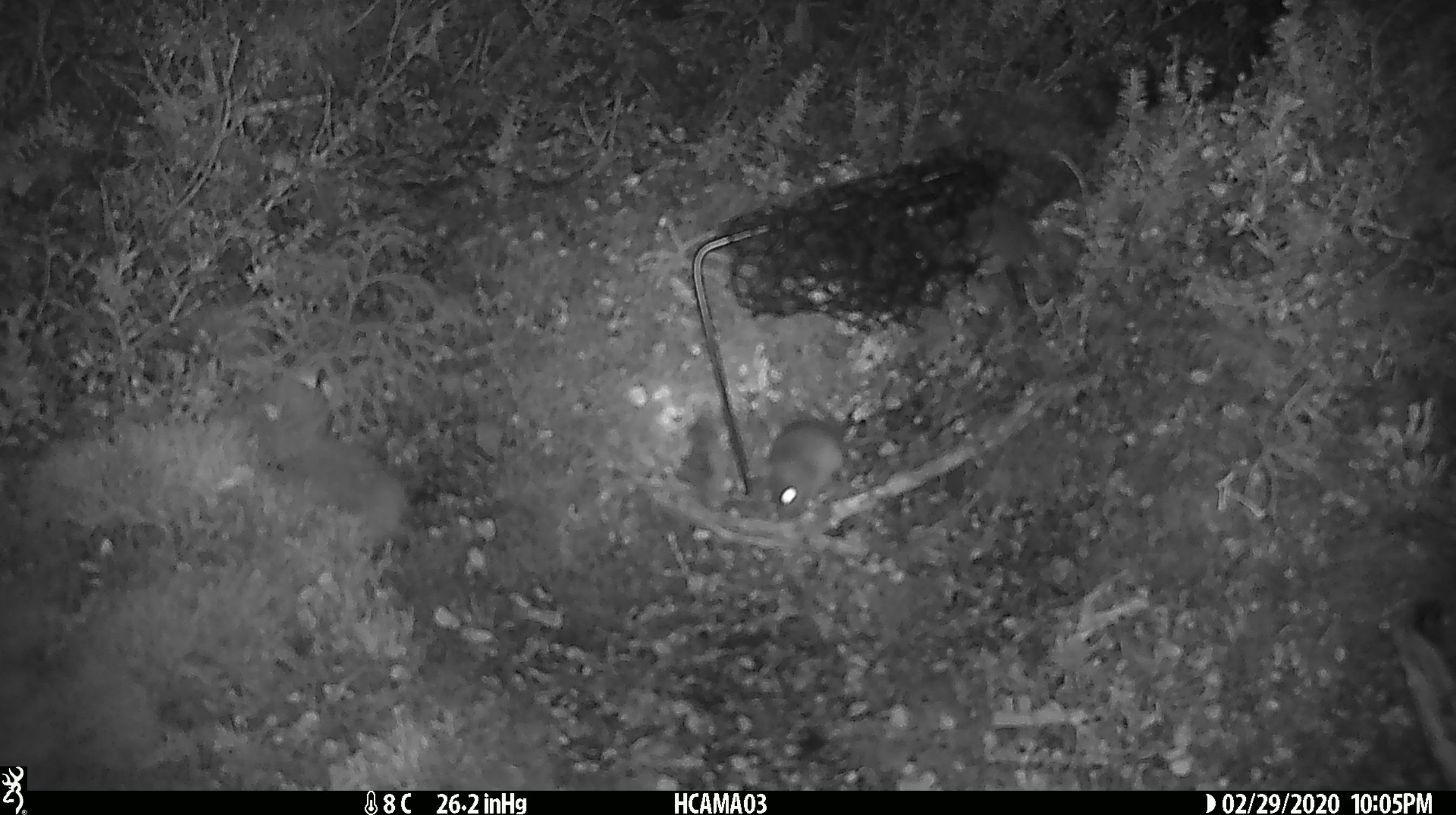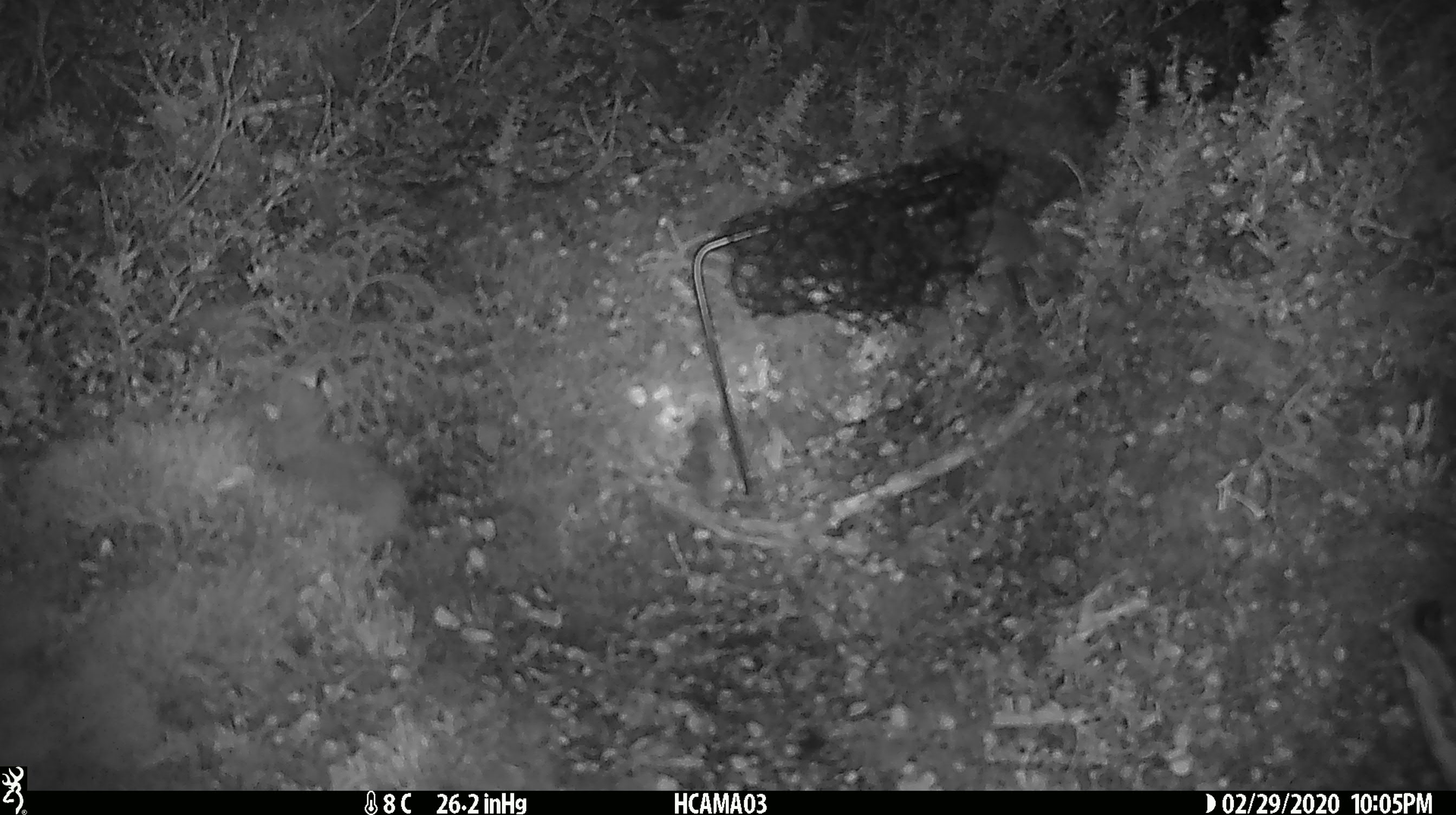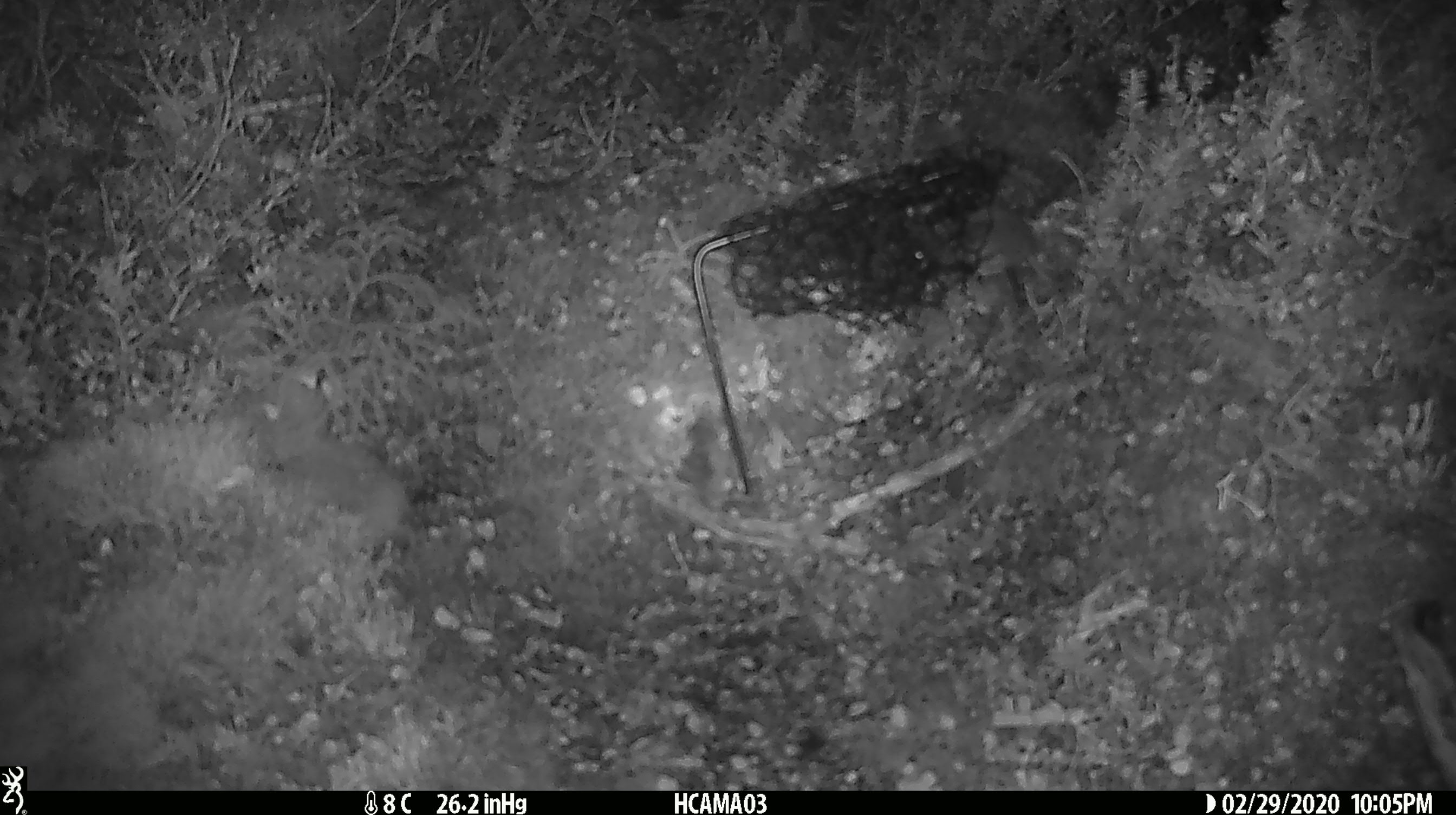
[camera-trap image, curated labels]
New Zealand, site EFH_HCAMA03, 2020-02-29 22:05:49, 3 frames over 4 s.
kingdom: Animalia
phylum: Chordata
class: Mammalia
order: Rodentia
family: Muridae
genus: Mus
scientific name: Mus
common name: mouse